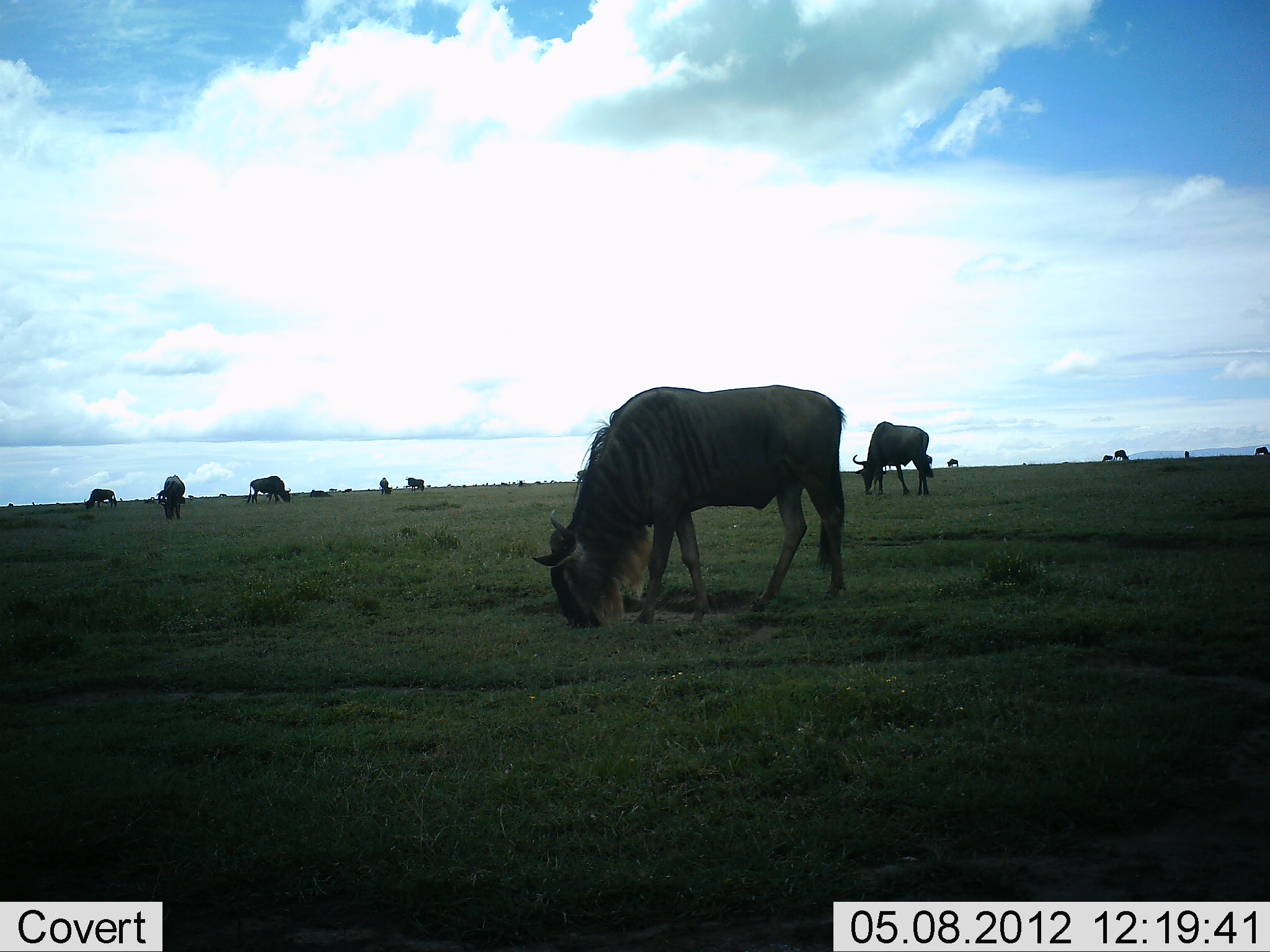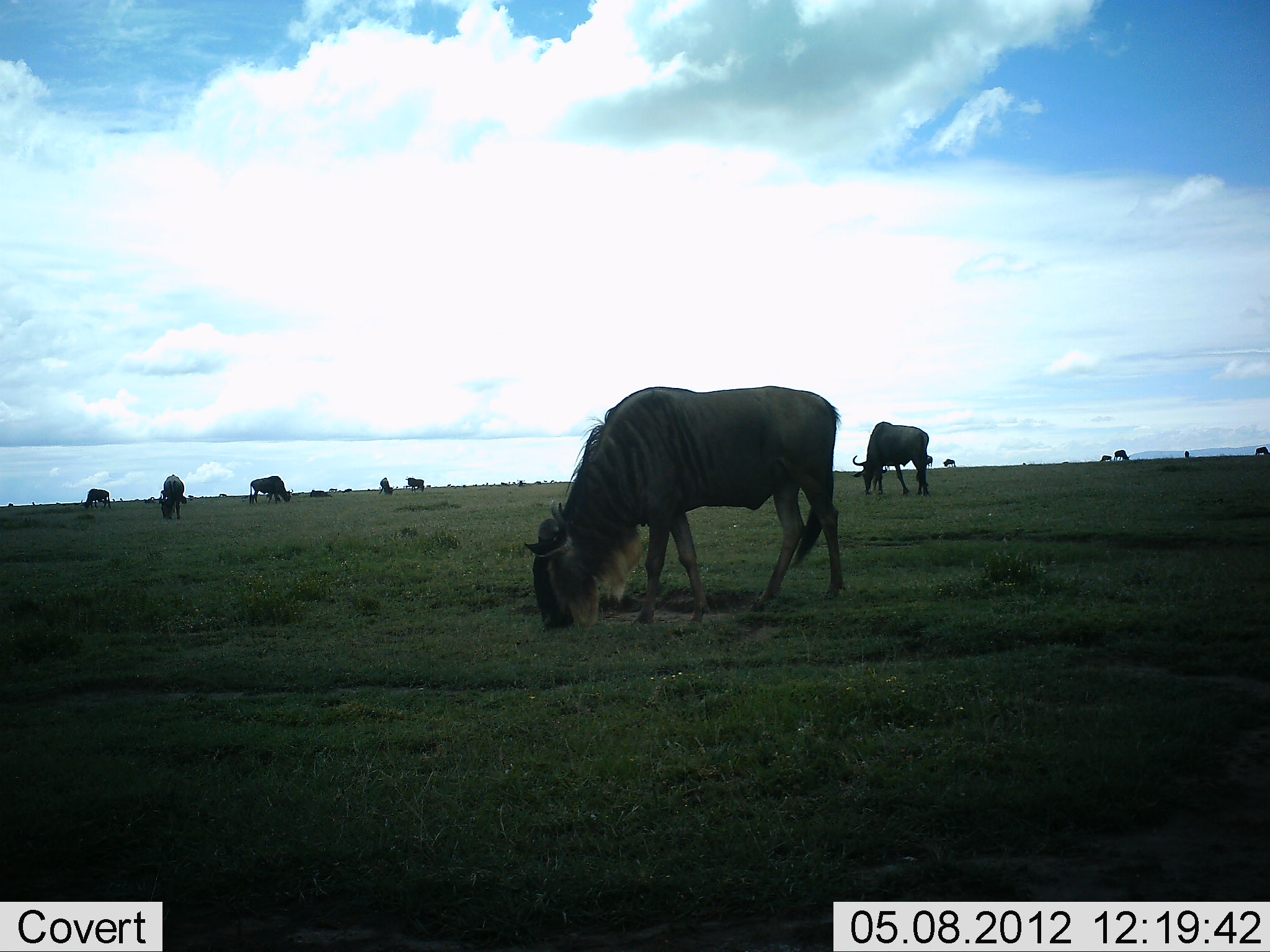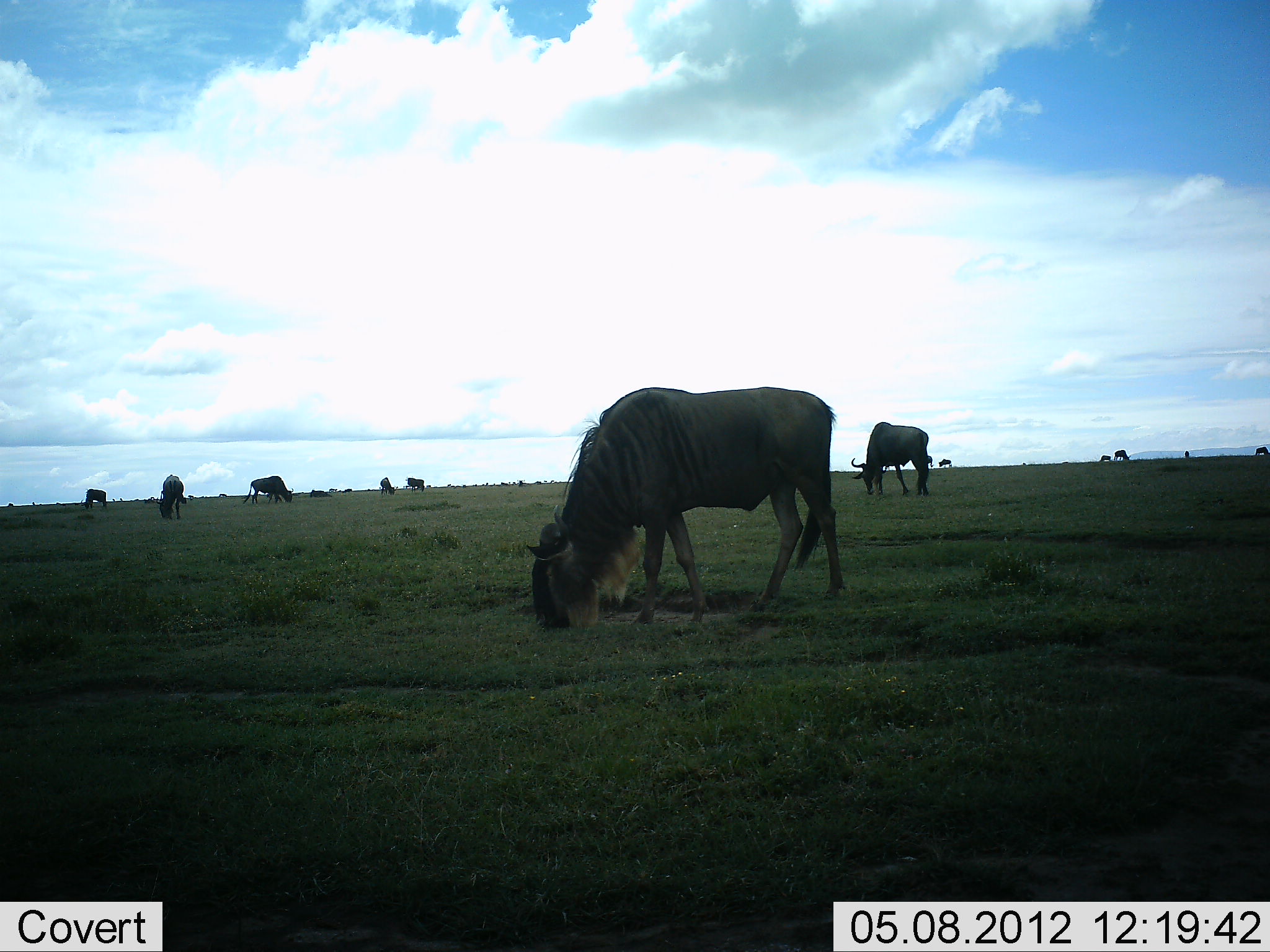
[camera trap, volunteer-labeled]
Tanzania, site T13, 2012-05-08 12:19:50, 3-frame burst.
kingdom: Animalia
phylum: Chordata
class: Mammalia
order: Artiodactyla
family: Bovidae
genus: Connochaetes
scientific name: Connochaetes taurinus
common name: blue wildebeest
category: wildebeest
Wildebeest (blue wildebeest) (Connochaetes taurinus), count 11-50. Behavior (volunteer vote fractions): standing 27%, resting 0%, moving 9%, interacting 0%. Young present (vote fraction): 0%. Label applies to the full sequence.